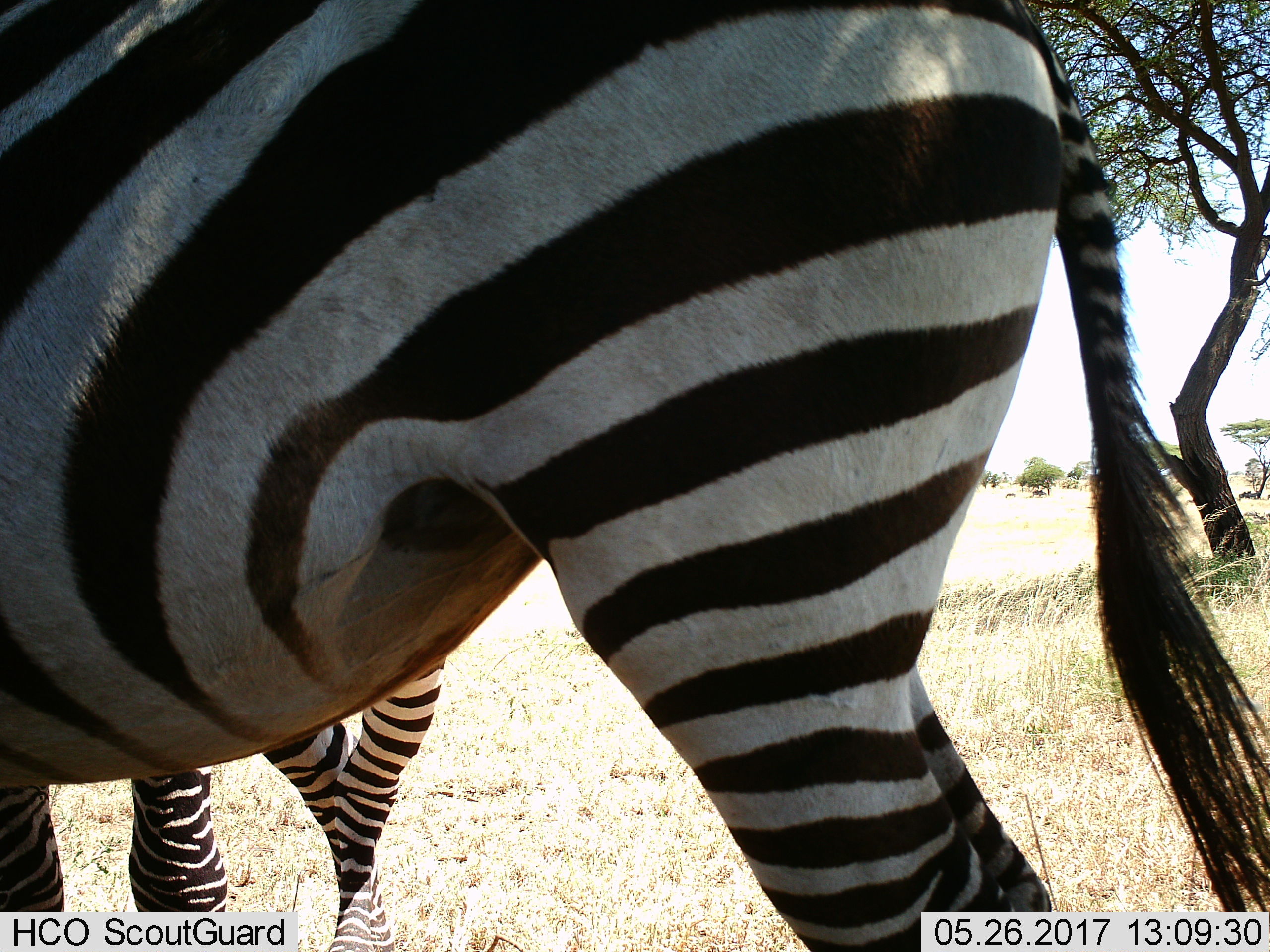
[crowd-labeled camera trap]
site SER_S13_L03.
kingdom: Animalia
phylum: Chordata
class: Mammalia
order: Perissodactyla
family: Equidae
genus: Equus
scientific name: Equus quagga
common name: plains zebra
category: zebraplains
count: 1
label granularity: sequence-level